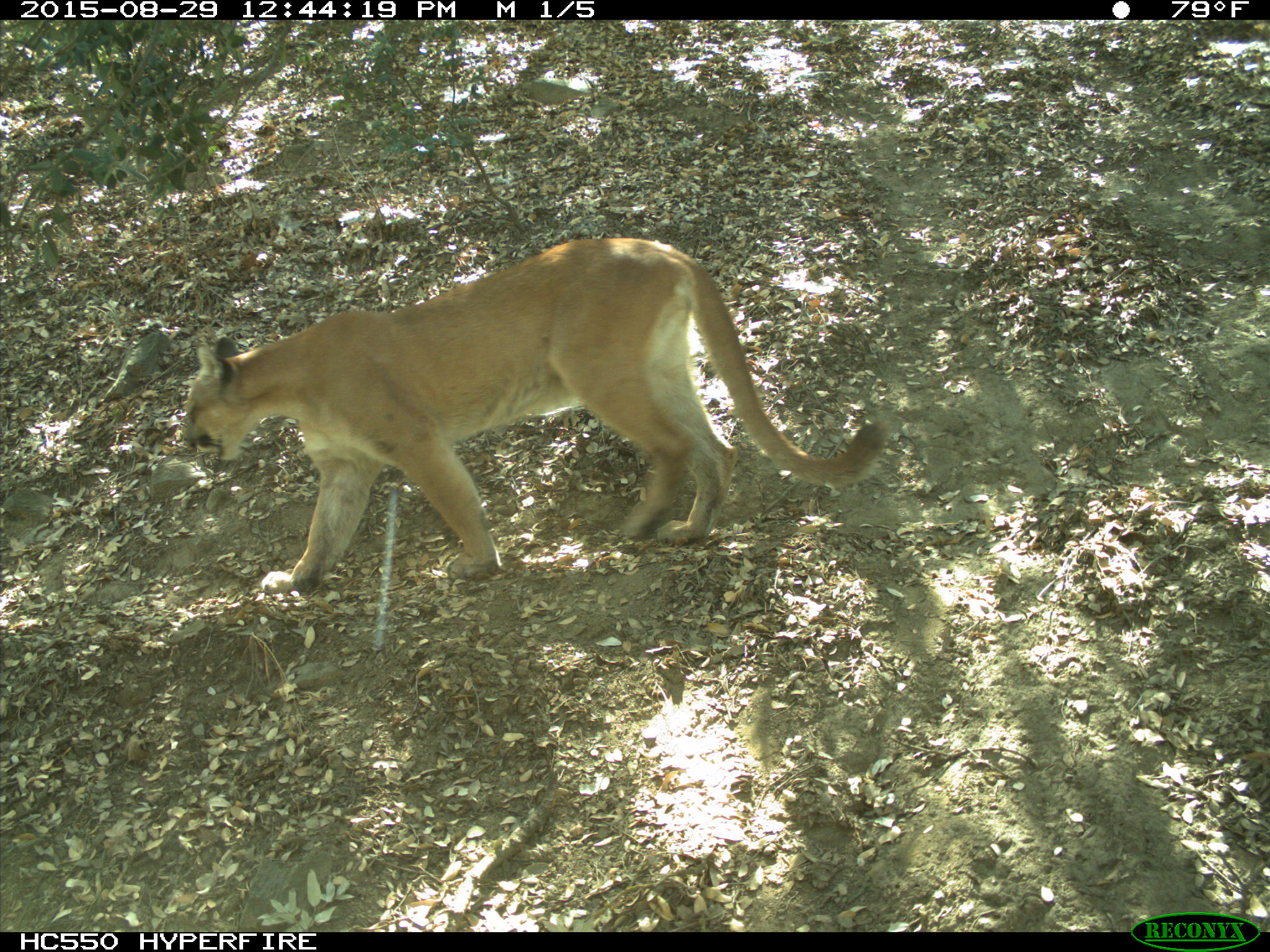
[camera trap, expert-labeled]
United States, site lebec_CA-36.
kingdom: Animalia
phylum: Chordata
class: Mammalia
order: Carnivora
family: Felidae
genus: Puma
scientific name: Puma concolor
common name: mountain lion